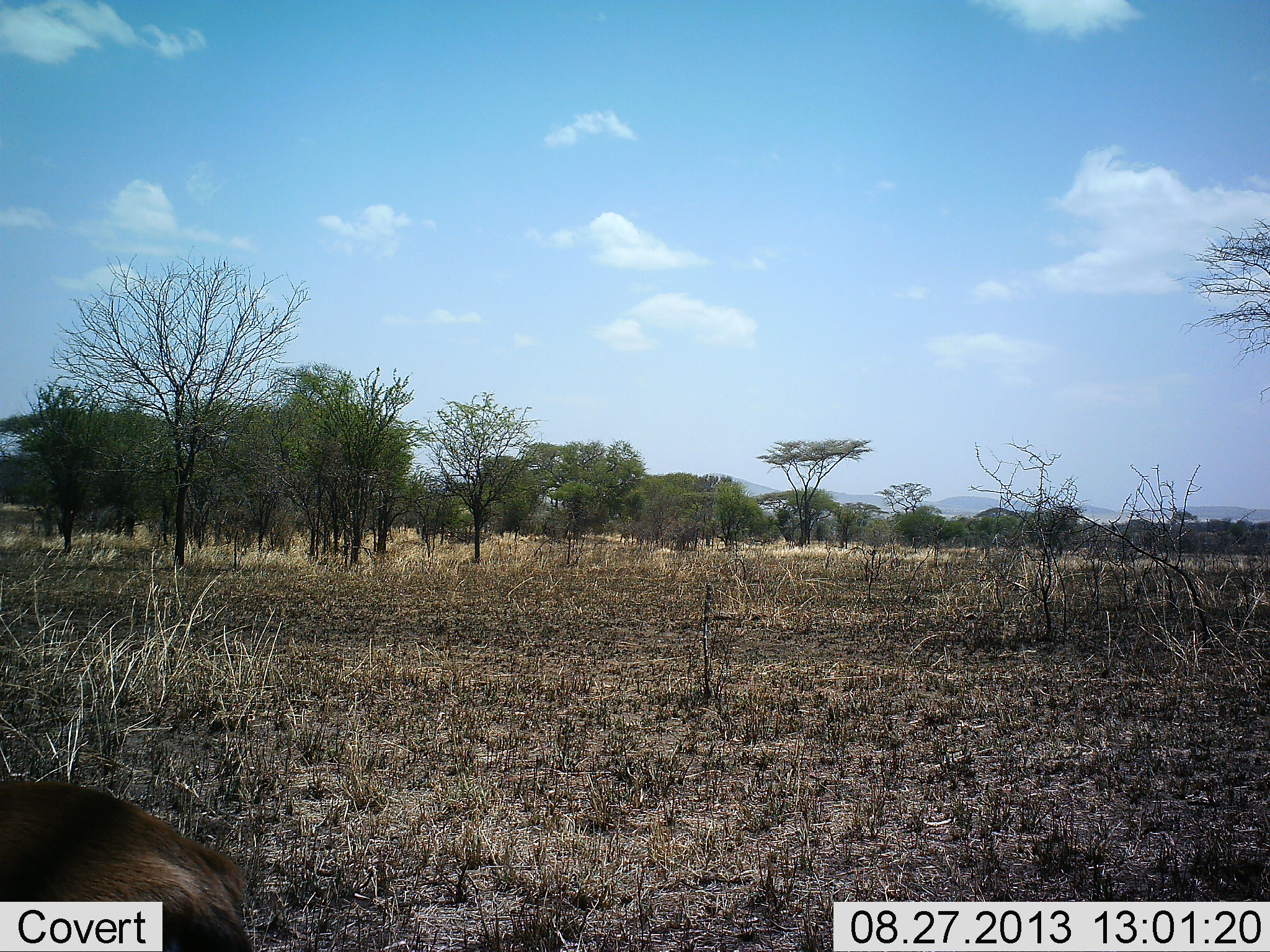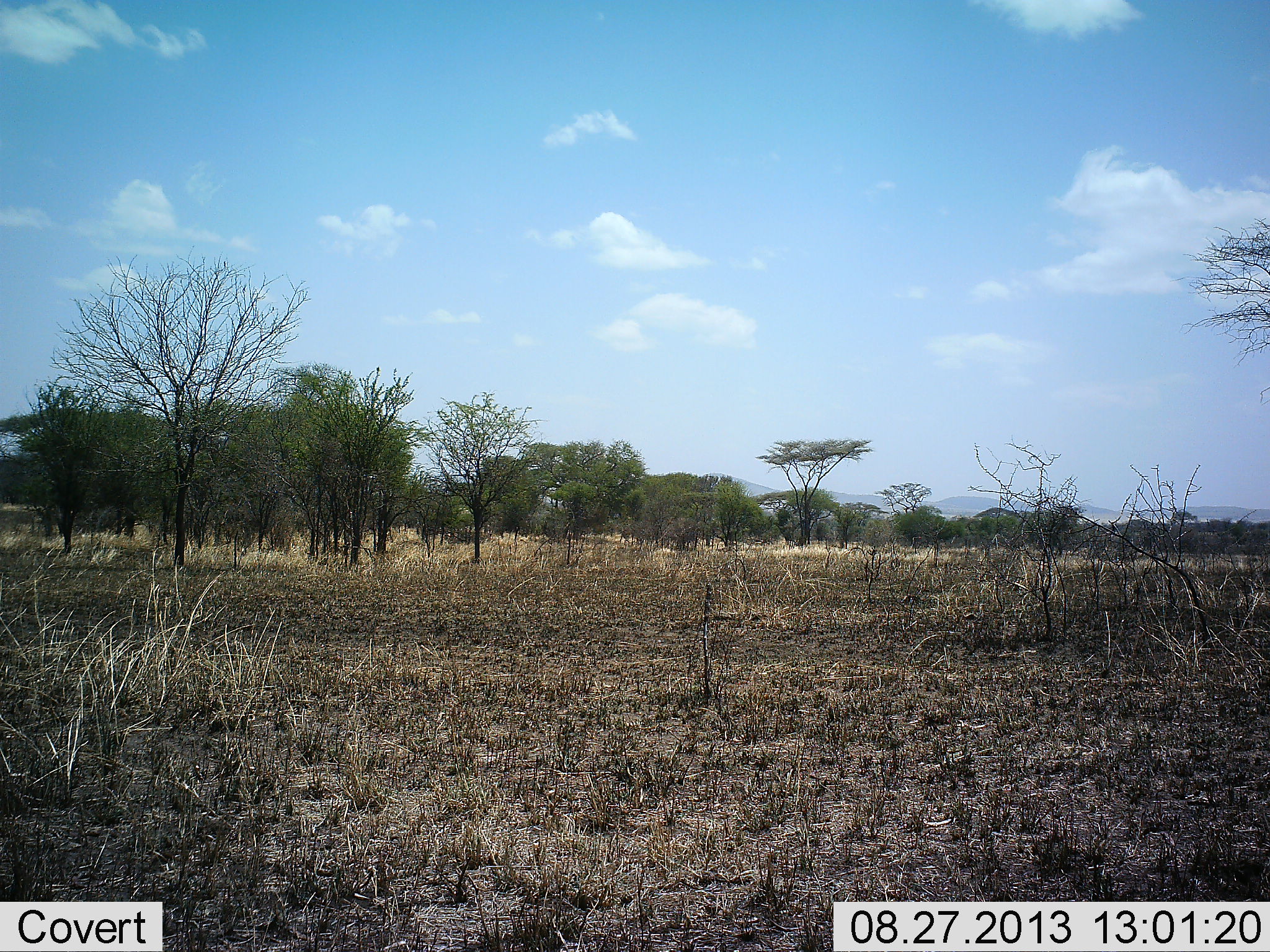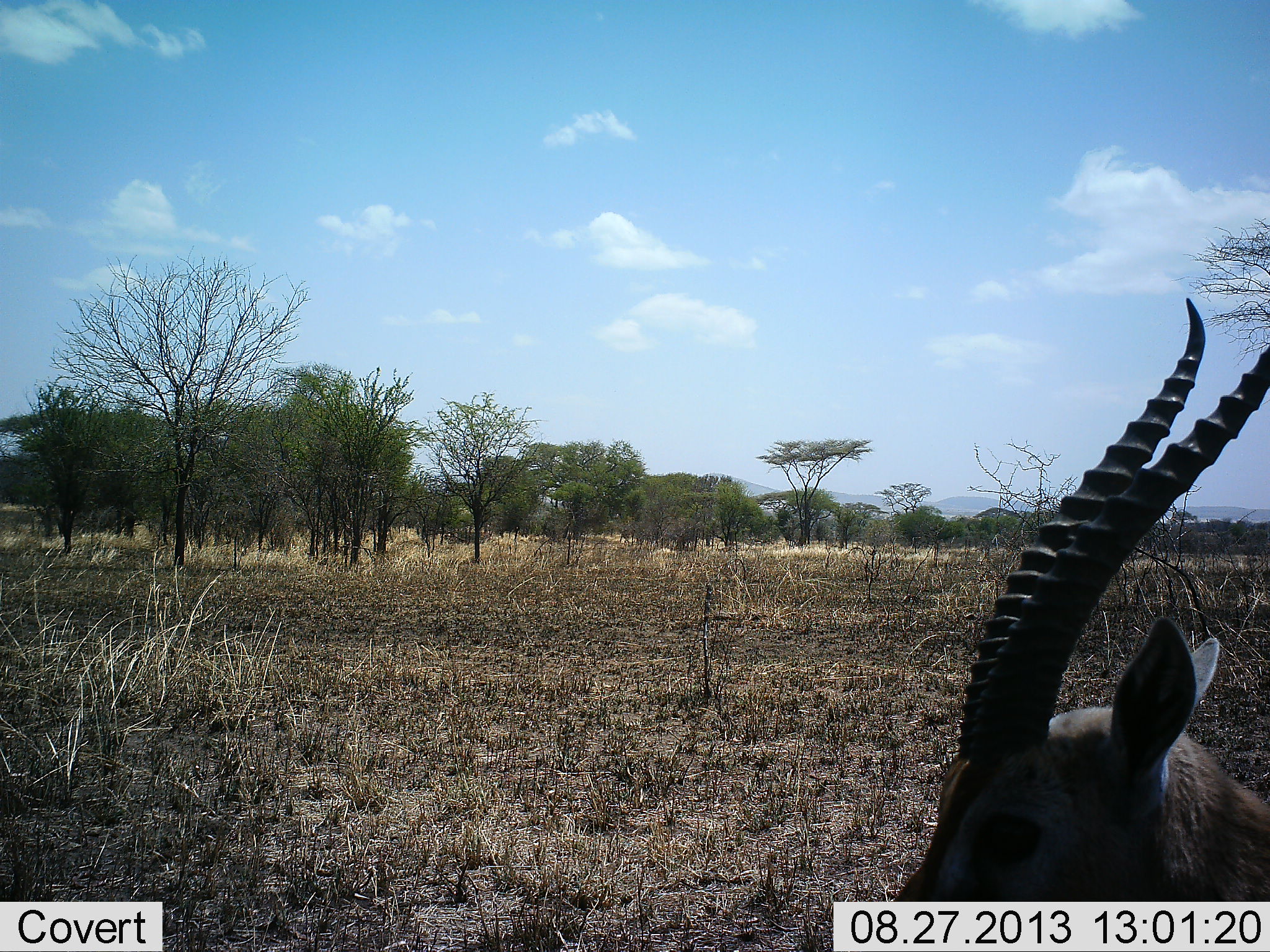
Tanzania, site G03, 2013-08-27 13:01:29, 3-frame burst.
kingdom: Animalia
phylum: Chordata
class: Mammalia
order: Artiodactyla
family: Bovidae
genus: Eudorcas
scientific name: Eudorcas thomsonii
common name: thomson's gazelle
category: gazellethomsons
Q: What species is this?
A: Gazellethomsons (thomson's gazelle) (Eudorcas thomsonii).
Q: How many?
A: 2.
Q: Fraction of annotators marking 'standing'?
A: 9%.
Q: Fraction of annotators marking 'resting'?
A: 0%.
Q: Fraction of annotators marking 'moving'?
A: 91%.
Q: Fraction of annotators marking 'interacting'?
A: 0%.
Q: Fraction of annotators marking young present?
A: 0%.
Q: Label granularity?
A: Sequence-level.